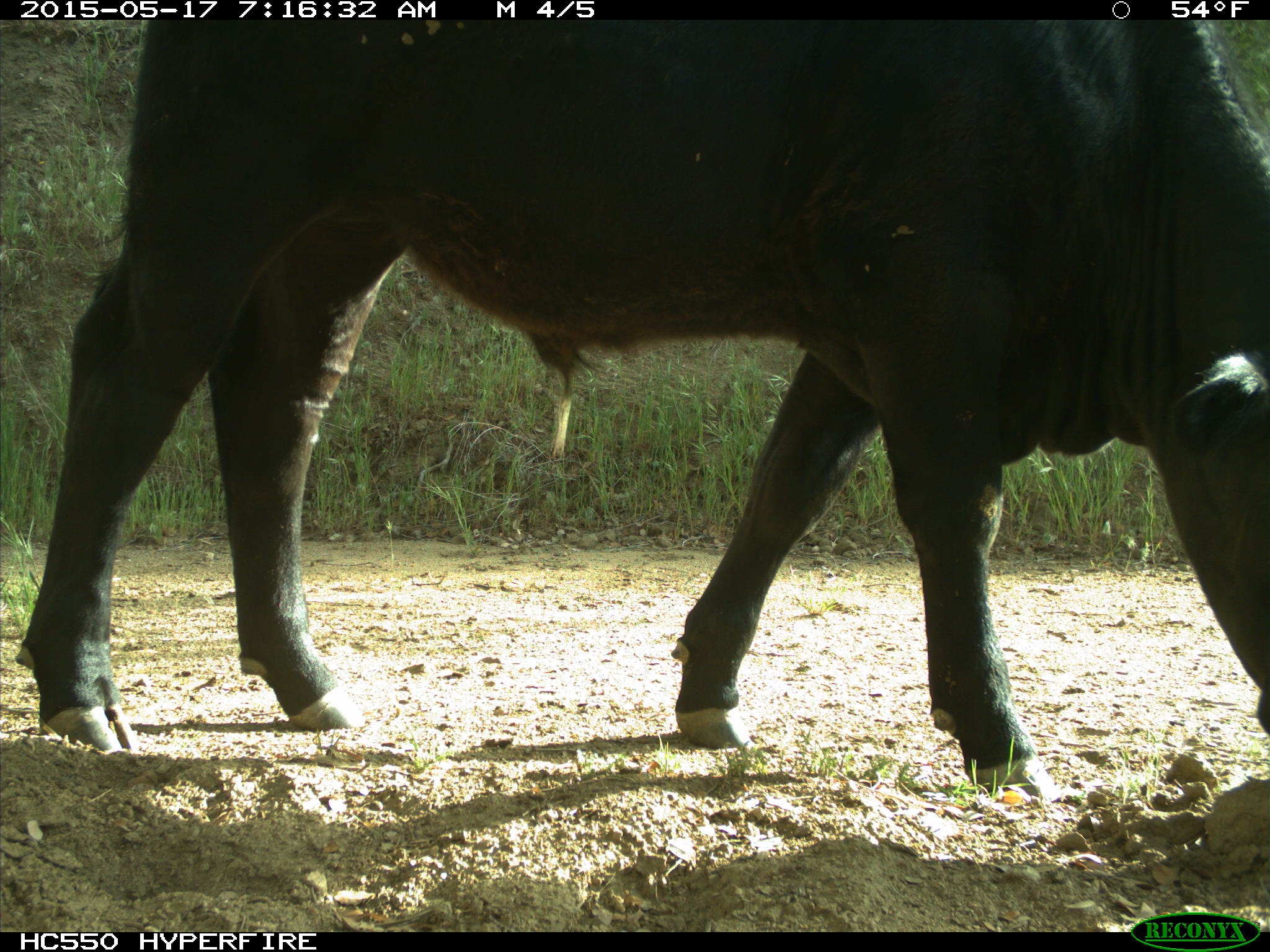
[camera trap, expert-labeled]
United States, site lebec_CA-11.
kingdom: Animalia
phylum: Chordata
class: Mammalia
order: Artiodactyla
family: Bovidae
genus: Bos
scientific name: Bos taurus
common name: domestic cow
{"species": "Bos taurus (domestic cow)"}